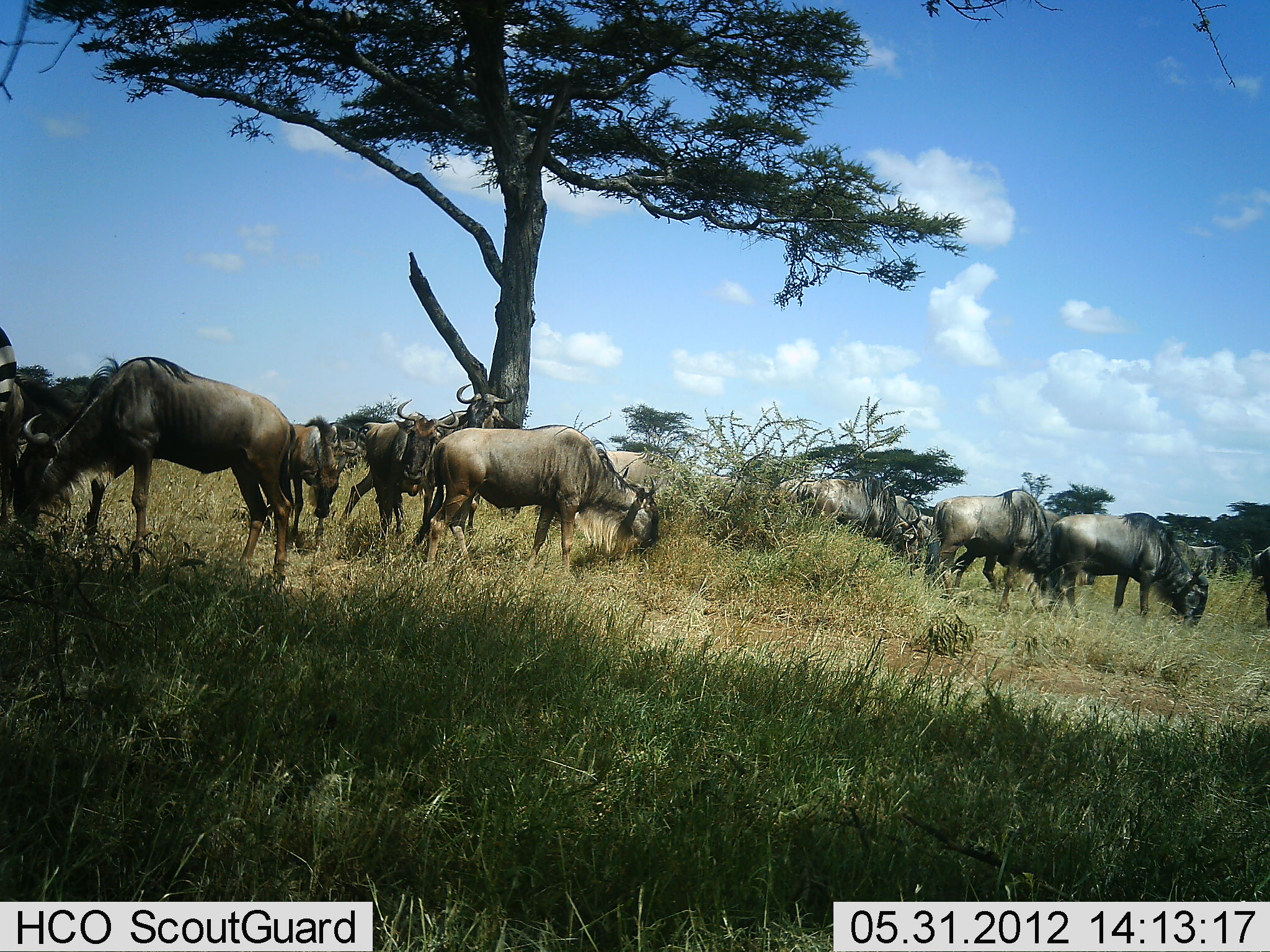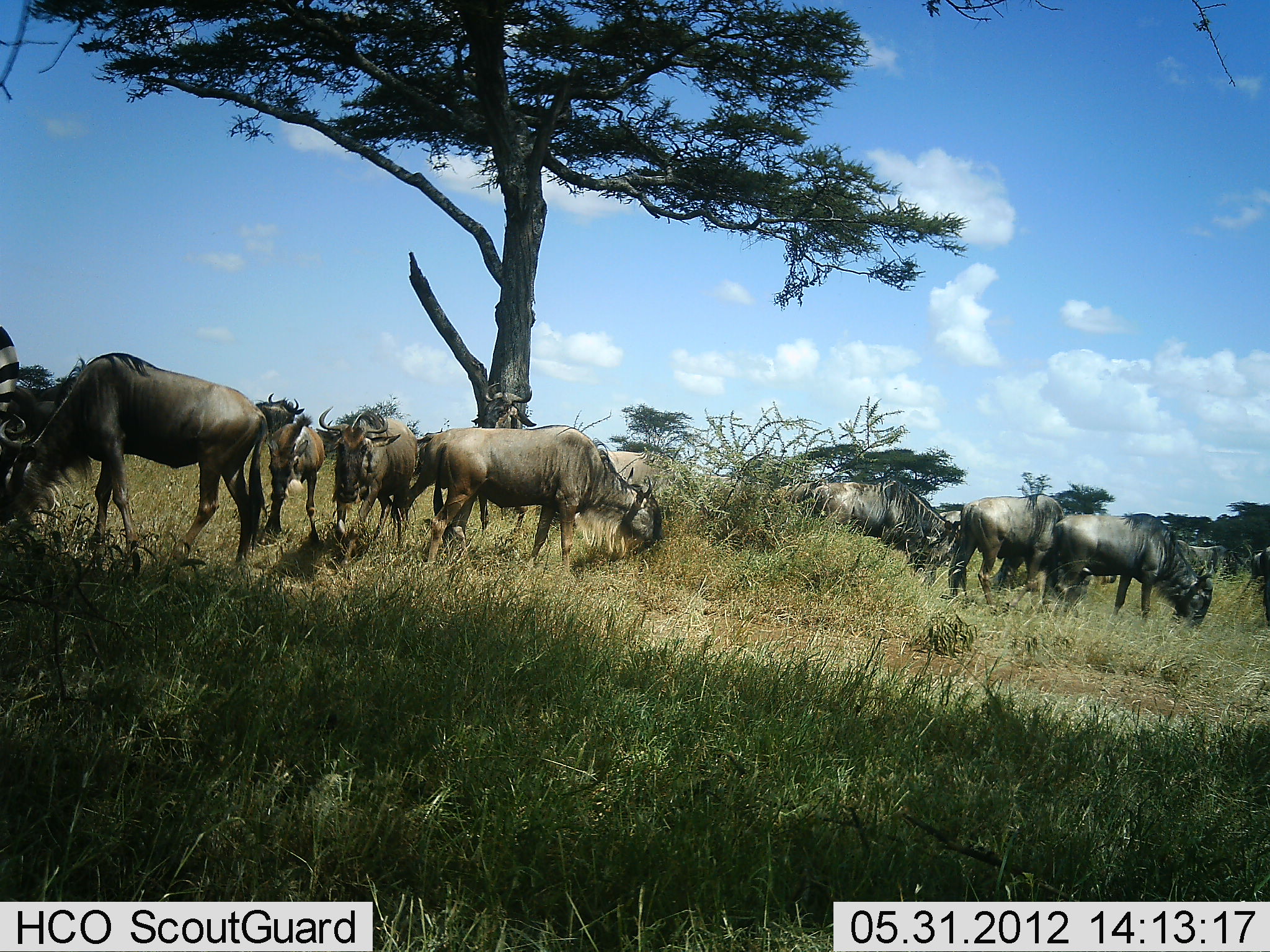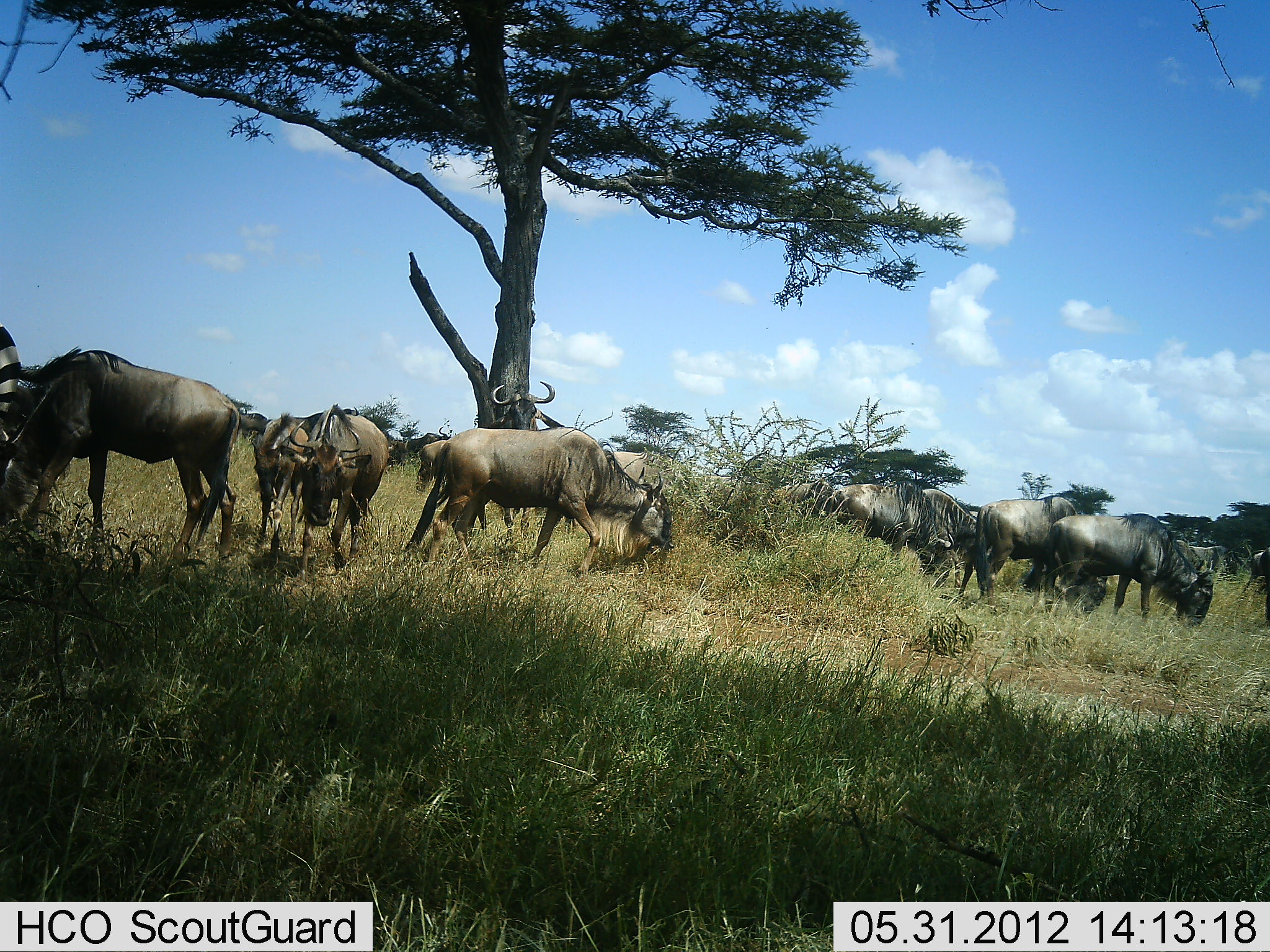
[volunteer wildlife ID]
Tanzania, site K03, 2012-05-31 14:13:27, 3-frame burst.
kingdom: Animalia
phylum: Chordata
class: Mammalia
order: Artiodactyla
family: Bovidae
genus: Connochaetes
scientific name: Connochaetes taurinus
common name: blue wildebeest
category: wildebeest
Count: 10.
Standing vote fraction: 41%.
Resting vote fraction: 6%.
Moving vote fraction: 41%.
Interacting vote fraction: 6%.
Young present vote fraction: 0%.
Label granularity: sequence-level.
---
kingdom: Animalia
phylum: Chordata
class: Mammalia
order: Perissodactyla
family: Equidae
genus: Equus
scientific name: Equus quagga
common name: plains zebra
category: zebra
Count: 1.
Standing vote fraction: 90%.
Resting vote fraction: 0%.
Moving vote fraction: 0%.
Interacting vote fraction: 0%.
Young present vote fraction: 0%.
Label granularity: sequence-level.